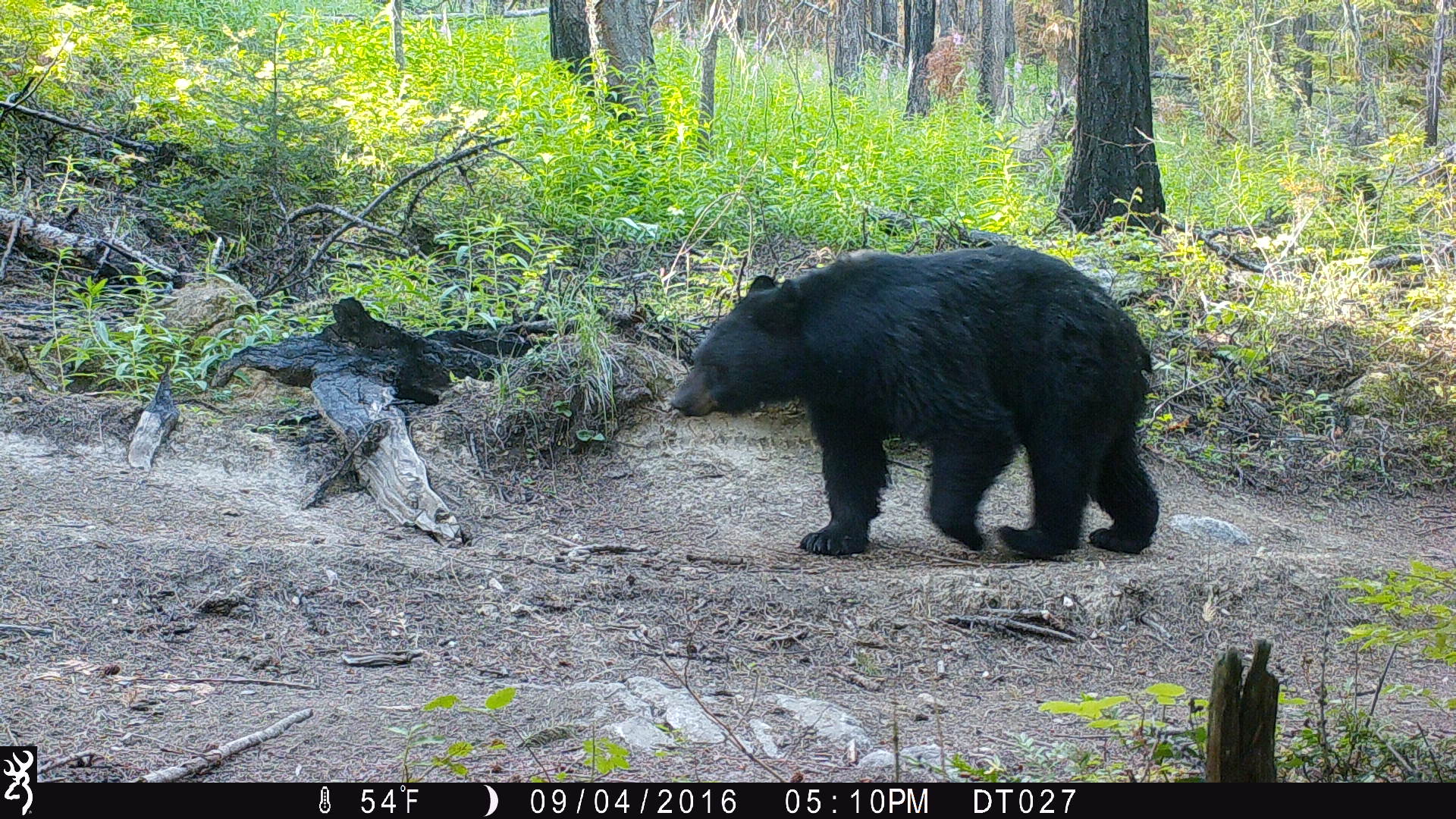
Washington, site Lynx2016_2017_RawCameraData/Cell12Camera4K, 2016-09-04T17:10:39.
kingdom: Animalia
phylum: Chordata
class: Mammalia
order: Carnivora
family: Ursidae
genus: Ursus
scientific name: Ursus americanus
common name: american black bear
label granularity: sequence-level